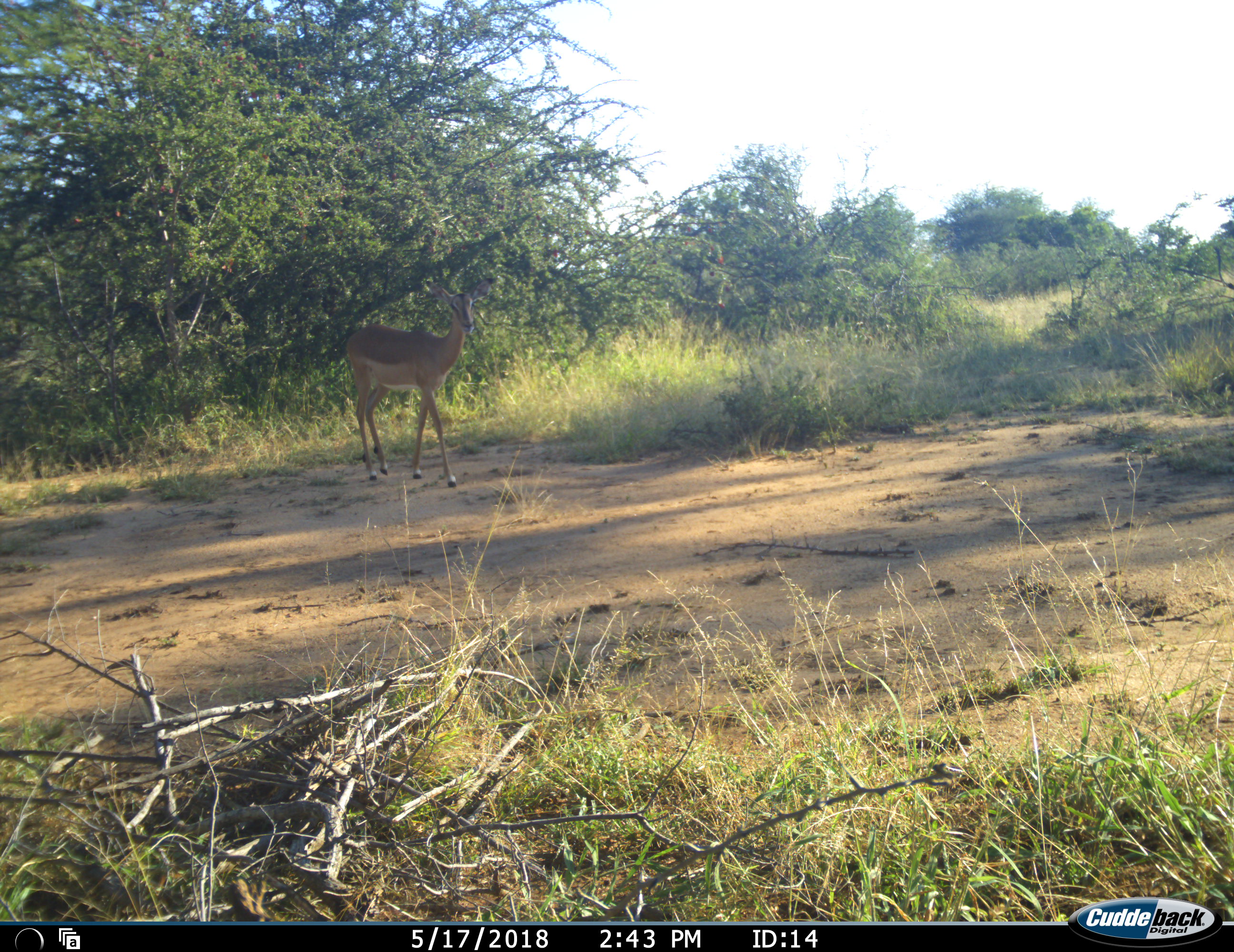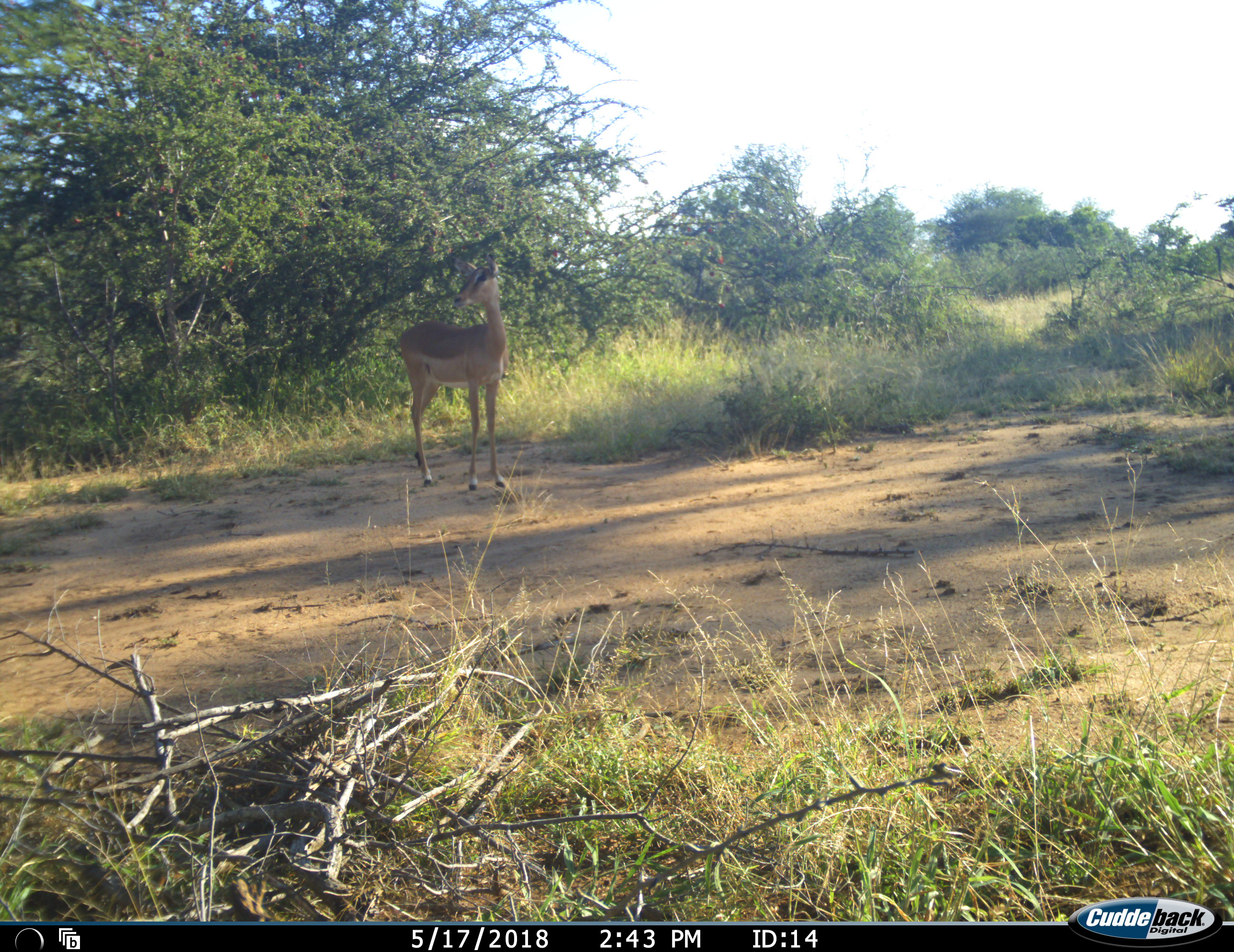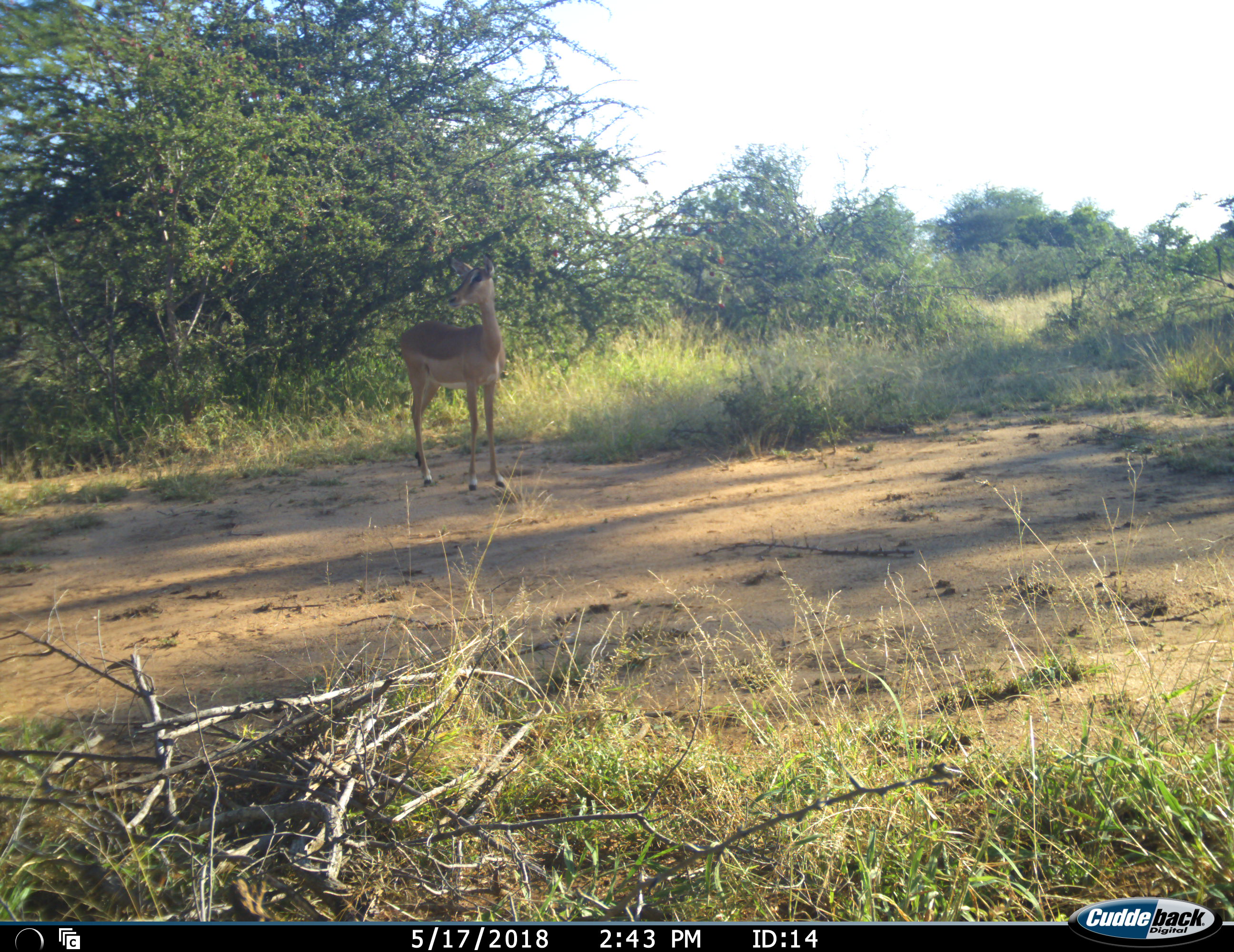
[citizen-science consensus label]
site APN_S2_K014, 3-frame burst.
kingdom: Animalia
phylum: Chordata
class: Mammalia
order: Artiodactyla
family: Bovidae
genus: Aepyceros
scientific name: Aepyceros melampus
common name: impala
Impala (Aepyceros melampus), count 1. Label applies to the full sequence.